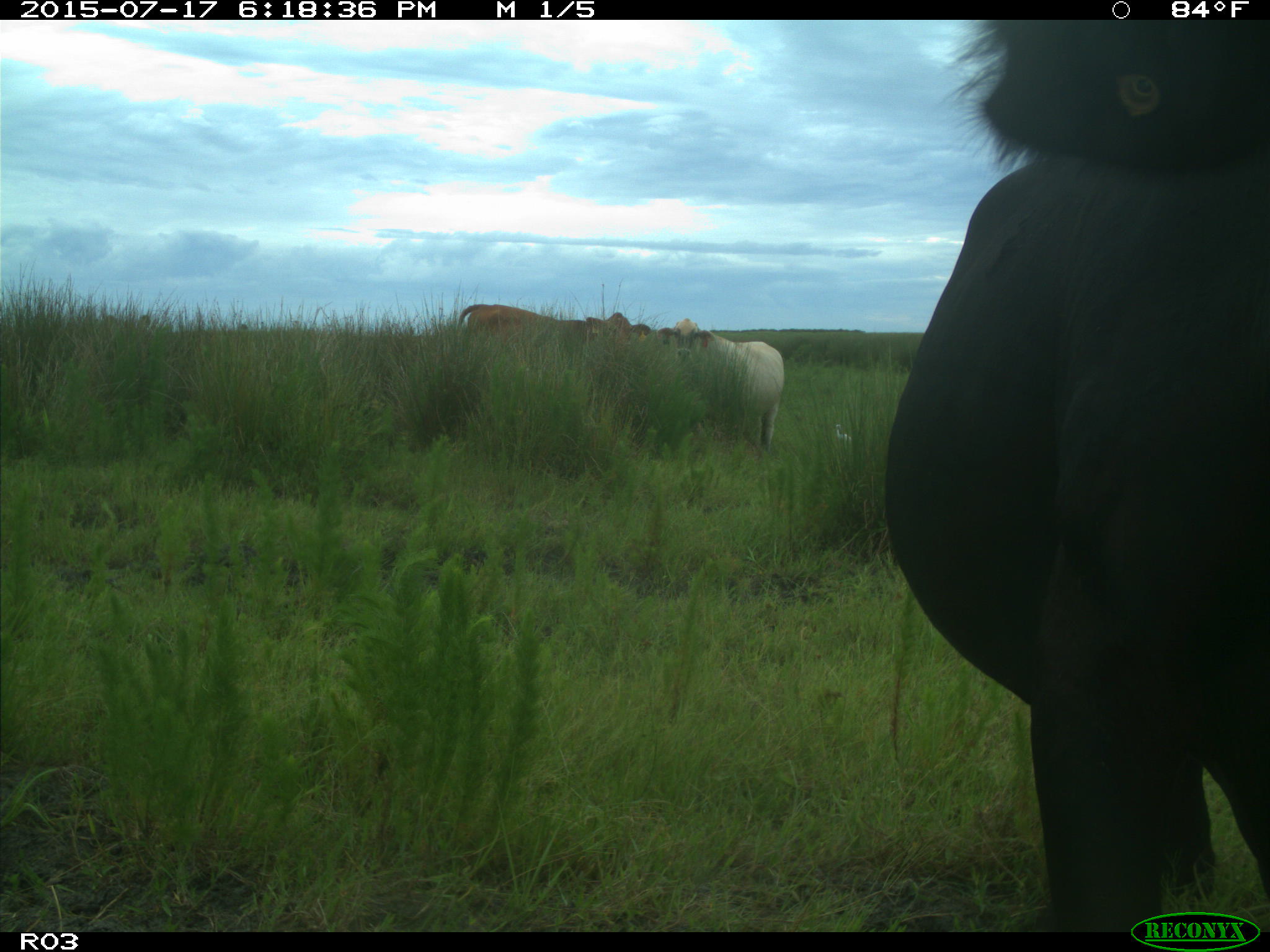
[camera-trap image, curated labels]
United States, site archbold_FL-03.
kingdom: Animalia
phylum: Chordata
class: Mammalia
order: Artiodactyla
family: Bovidae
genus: Bos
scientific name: Bos taurus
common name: domestic cow